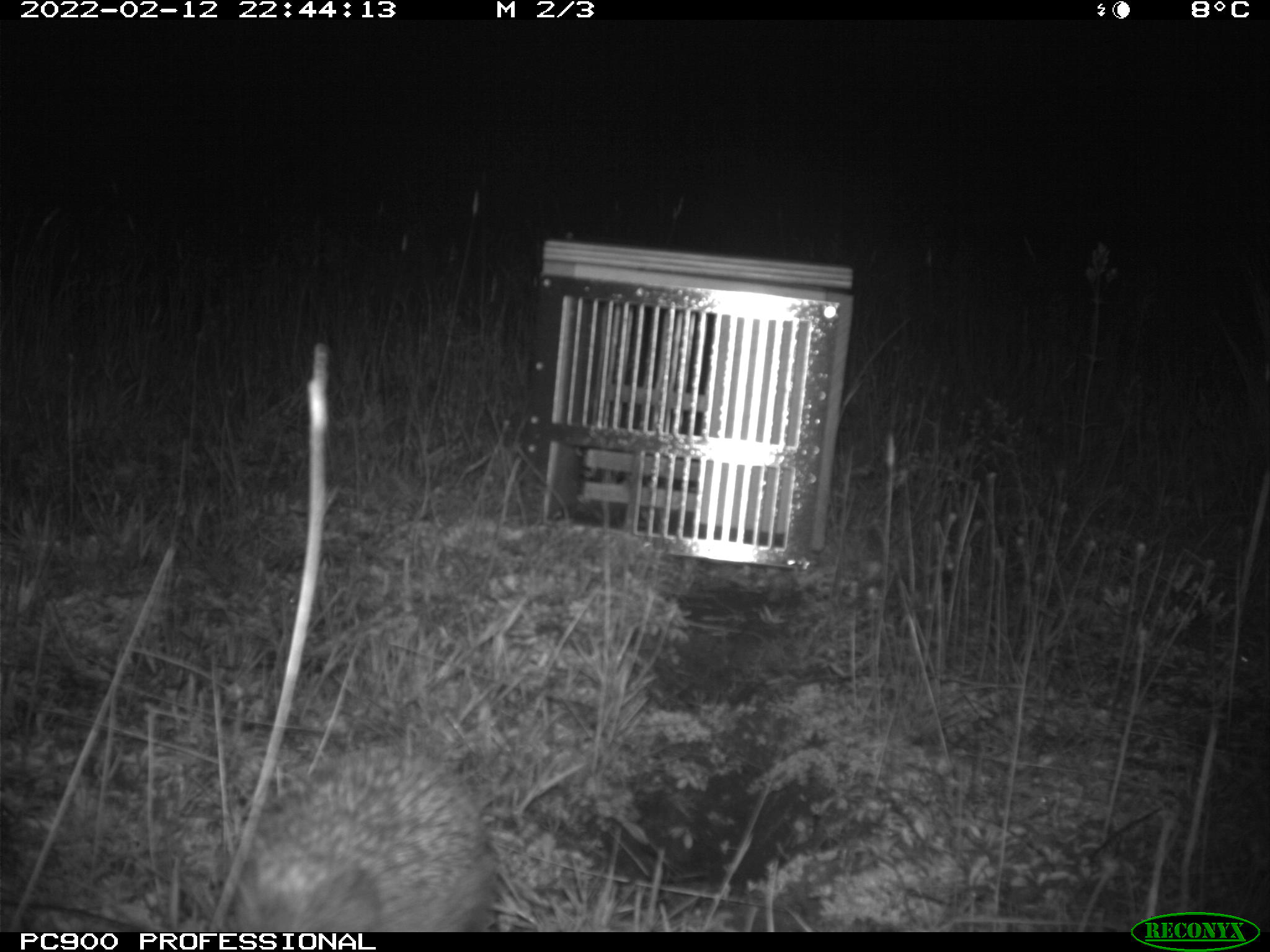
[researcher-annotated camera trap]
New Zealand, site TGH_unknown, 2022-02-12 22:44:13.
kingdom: Animalia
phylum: Chordata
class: Mammalia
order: Eulipotyphla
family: Erinaceidae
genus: Erinaceus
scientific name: Erinaceus europaeus europaeus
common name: european hedgehog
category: hedgehog